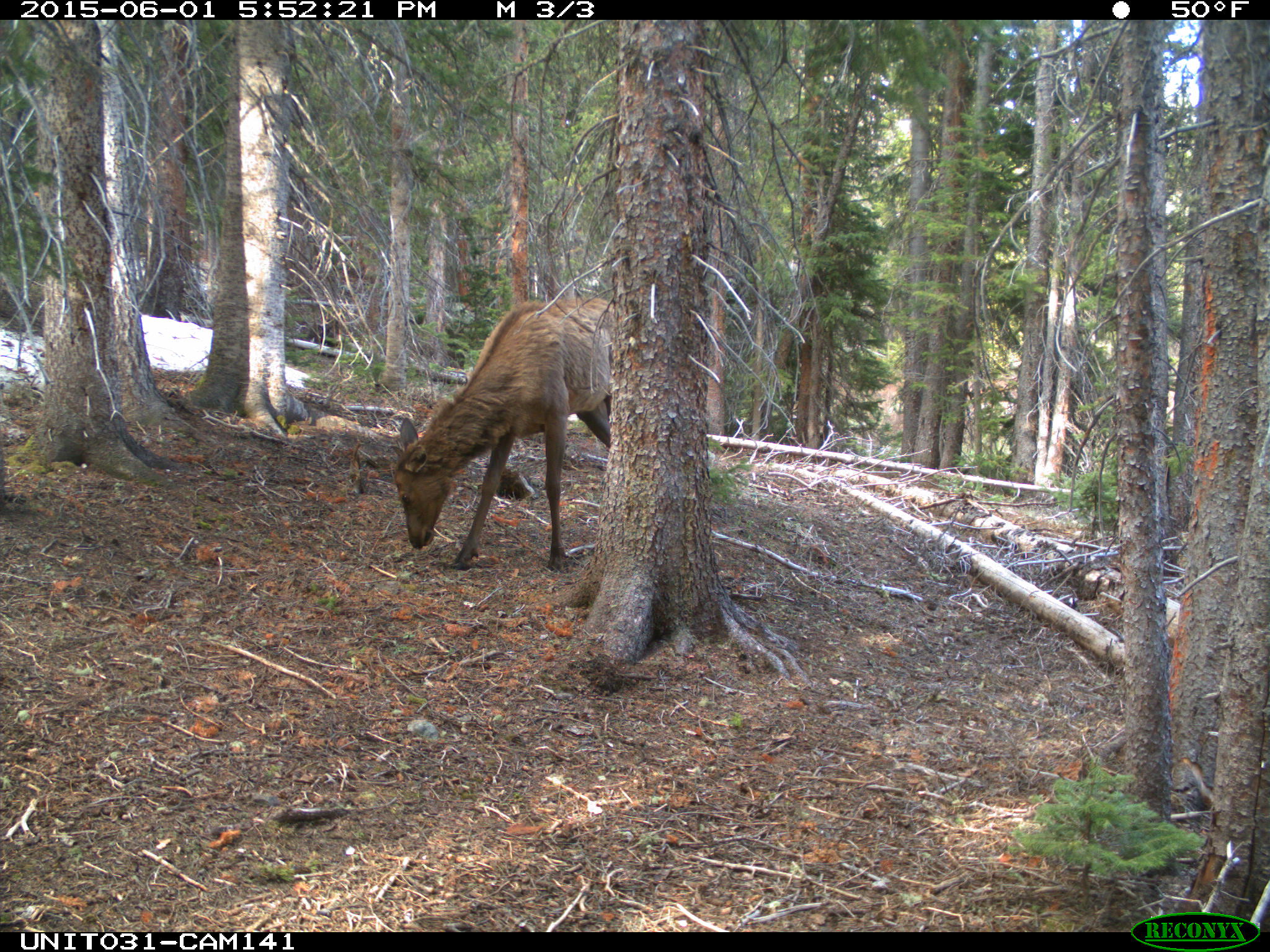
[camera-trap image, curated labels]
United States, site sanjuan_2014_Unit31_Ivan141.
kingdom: Animalia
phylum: Chordata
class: Mammalia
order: Artiodactyla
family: Cervidae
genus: Cervus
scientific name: Cervus elaphus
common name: red deer